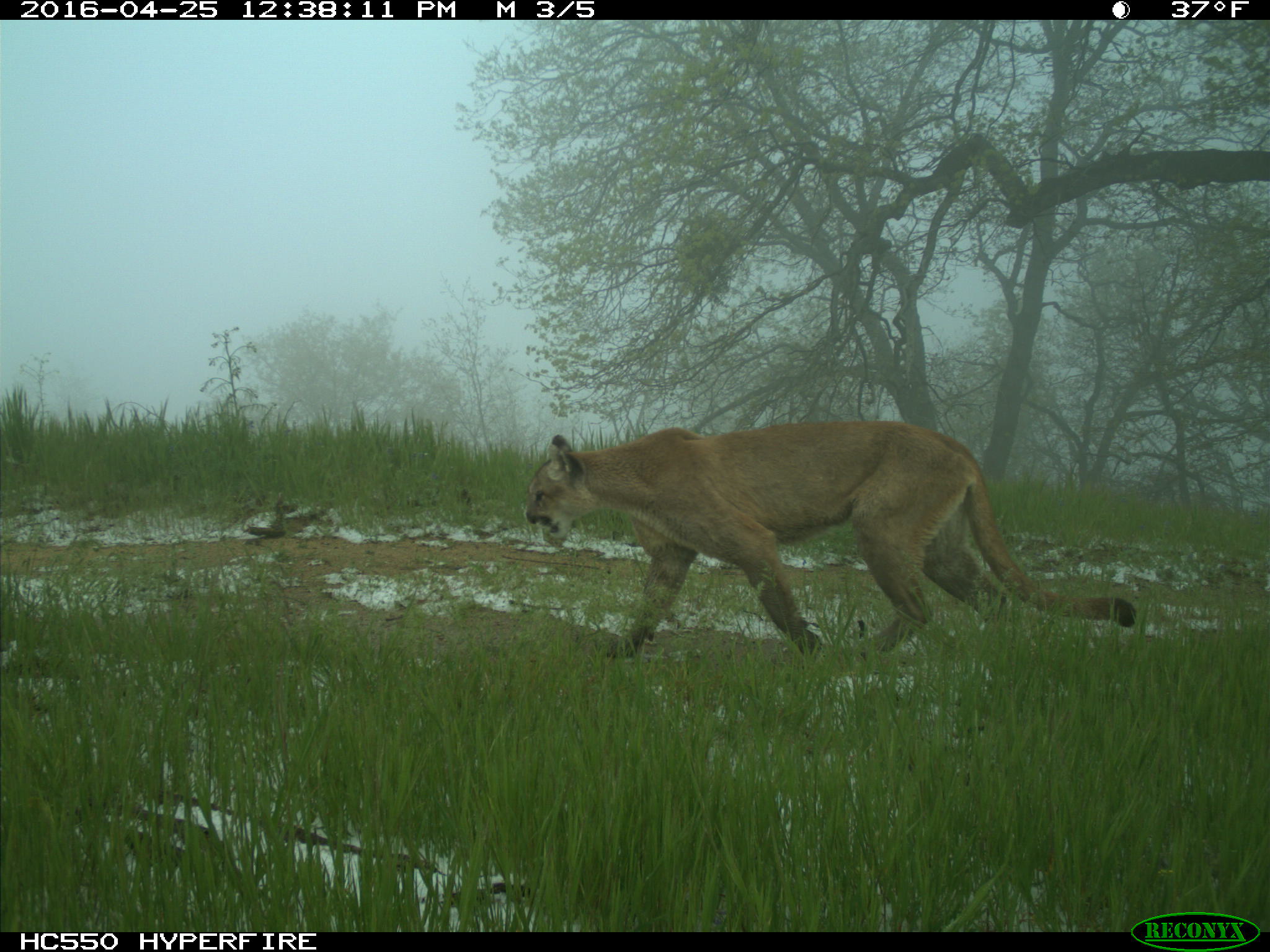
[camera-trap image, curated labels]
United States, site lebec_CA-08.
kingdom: Animalia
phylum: Chordata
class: Mammalia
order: Carnivora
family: Felidae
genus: Puma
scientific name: Puma concolor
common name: mountain lion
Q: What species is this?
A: Puma concolor (mountain lion).